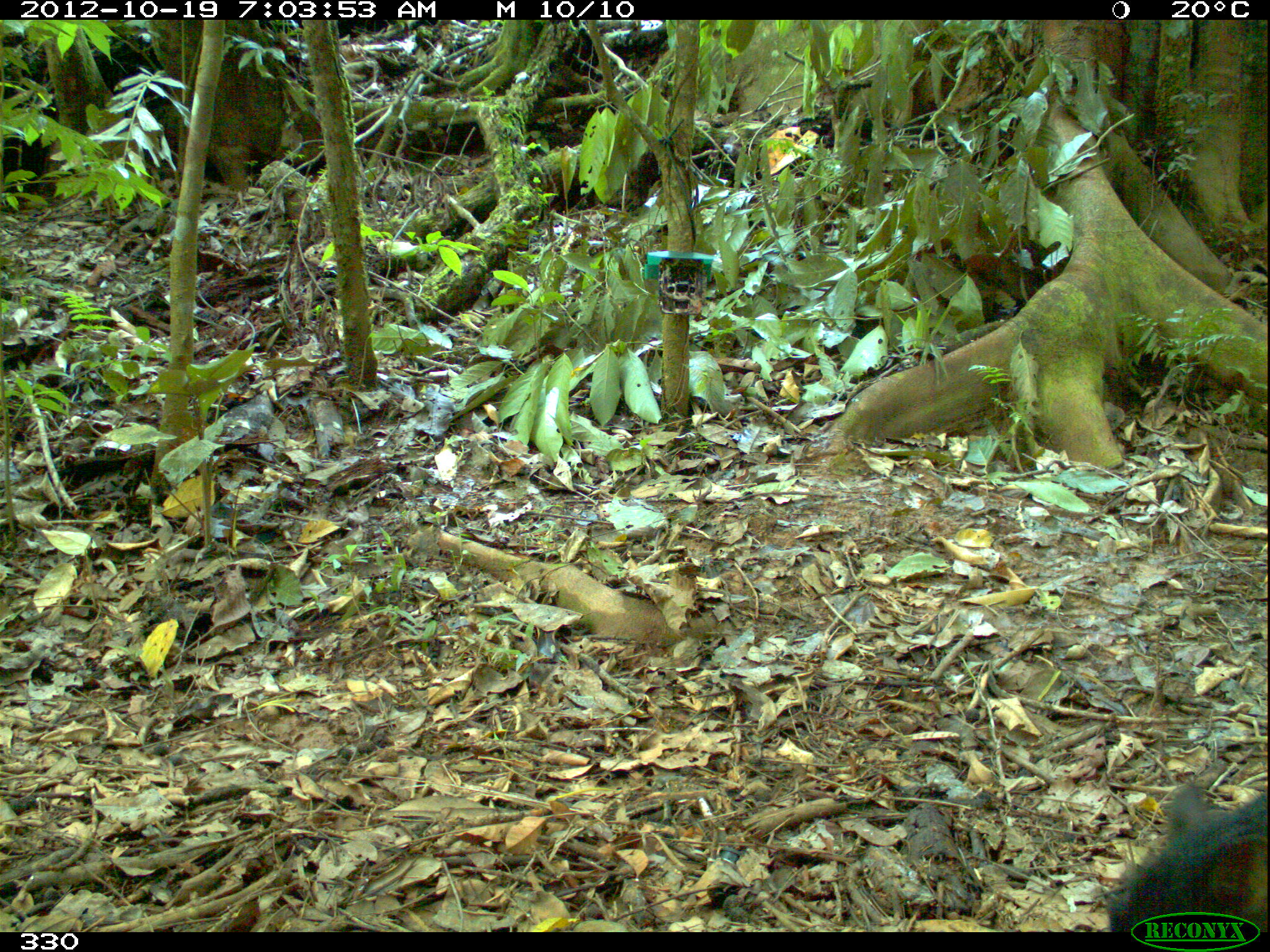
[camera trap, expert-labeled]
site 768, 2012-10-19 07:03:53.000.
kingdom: Animalia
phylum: Chordata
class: Mammalia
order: Artiodactyla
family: Tayassuidae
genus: Tayassu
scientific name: Tayassu pecari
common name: white-lipped peccary